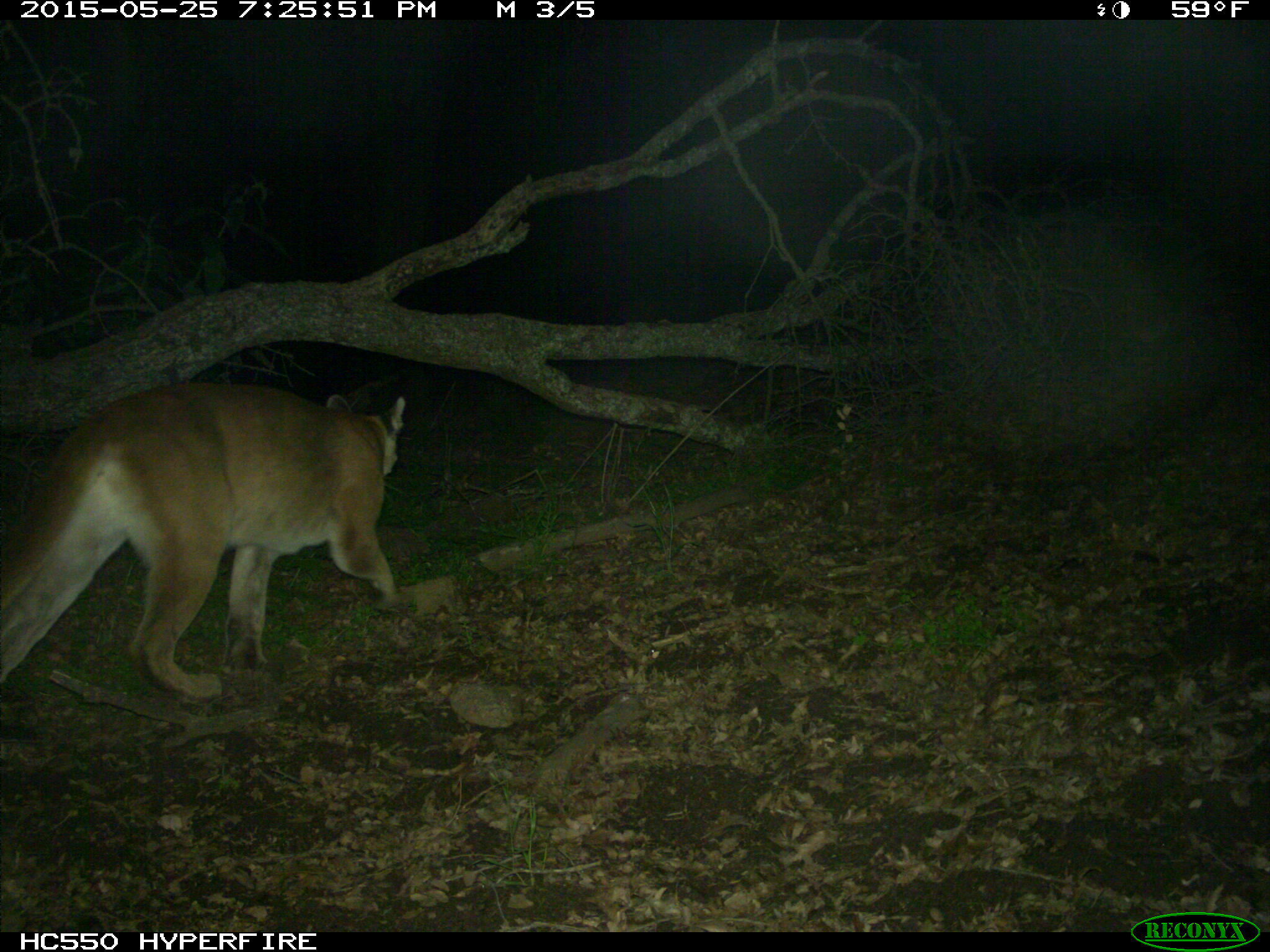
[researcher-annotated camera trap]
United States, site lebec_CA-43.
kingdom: Animalia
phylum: Chordata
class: Mammalia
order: Carnivora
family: Felidae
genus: Puma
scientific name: Puma concolor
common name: mountain lion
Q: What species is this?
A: Puma concolor (mountain lion).